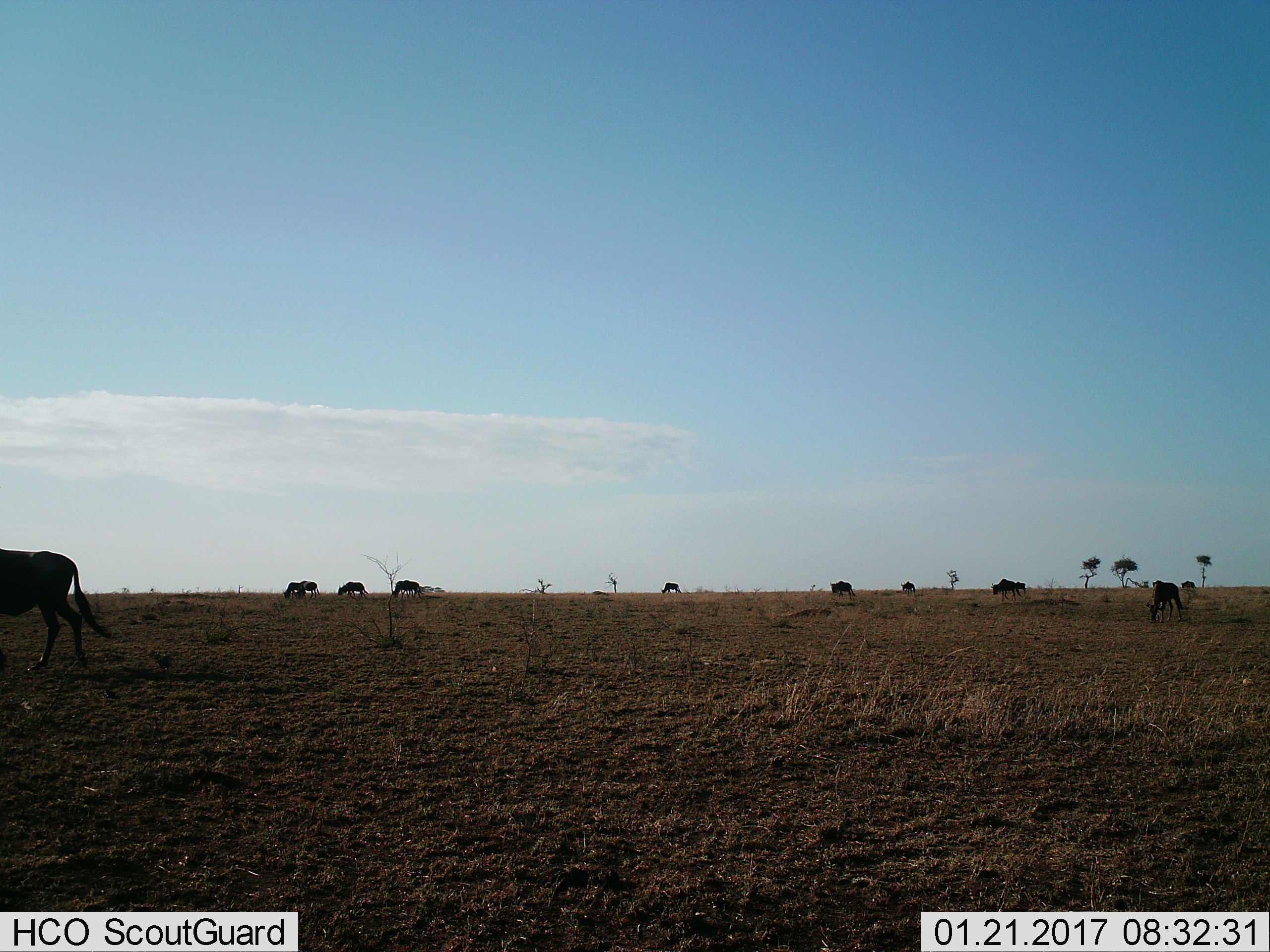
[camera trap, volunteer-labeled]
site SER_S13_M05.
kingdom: Animalia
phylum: Chordata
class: Mammalia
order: Artiodactyla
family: Bovidae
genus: Connochaetes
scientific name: Connochaetes taurinus taurinus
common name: blue wildebeest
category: wildebeestblue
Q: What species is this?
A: Wildebeestblue (blue wildebeest) (Connochaetes taurinus taurinus).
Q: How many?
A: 11-50.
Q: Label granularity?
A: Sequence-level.